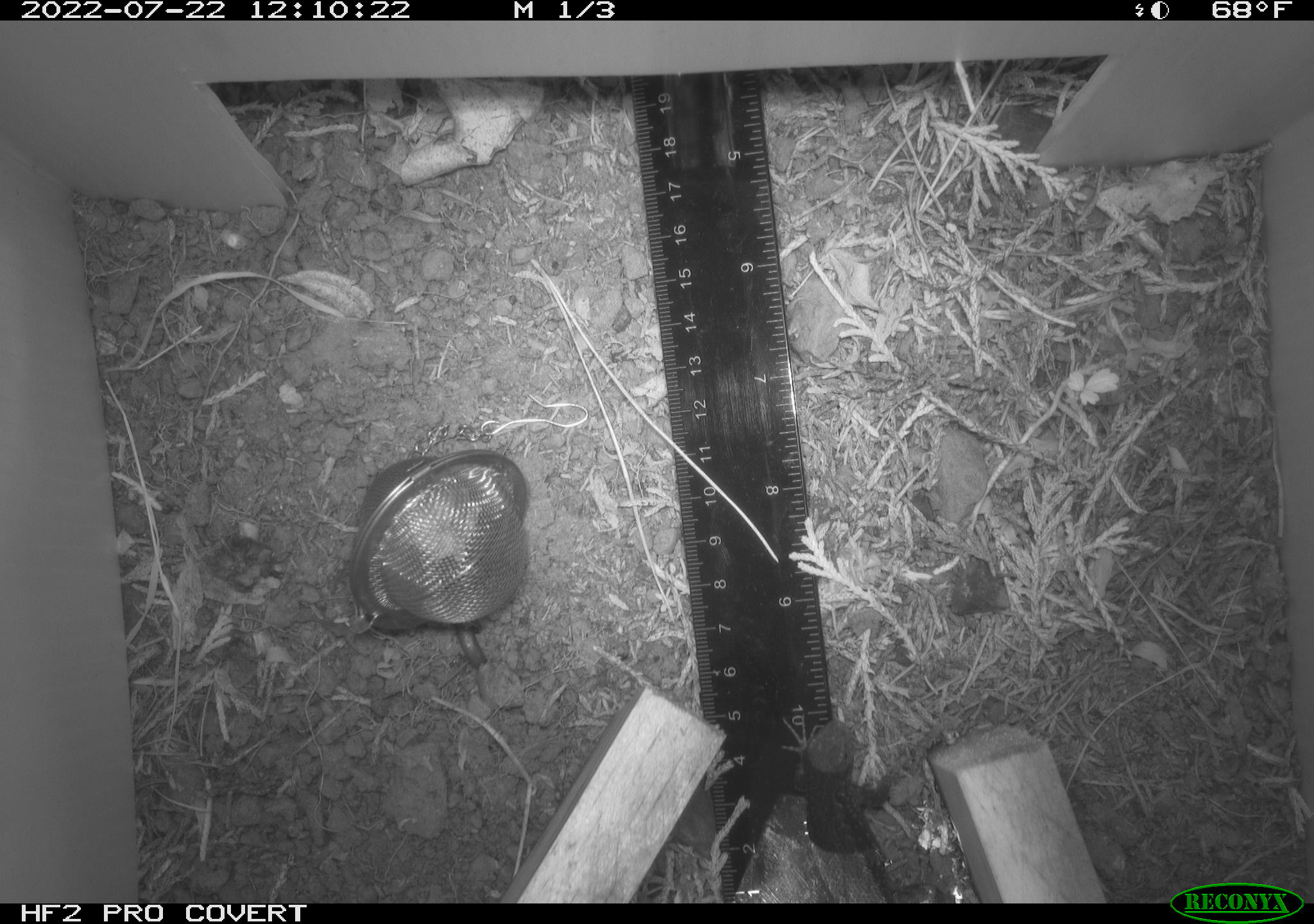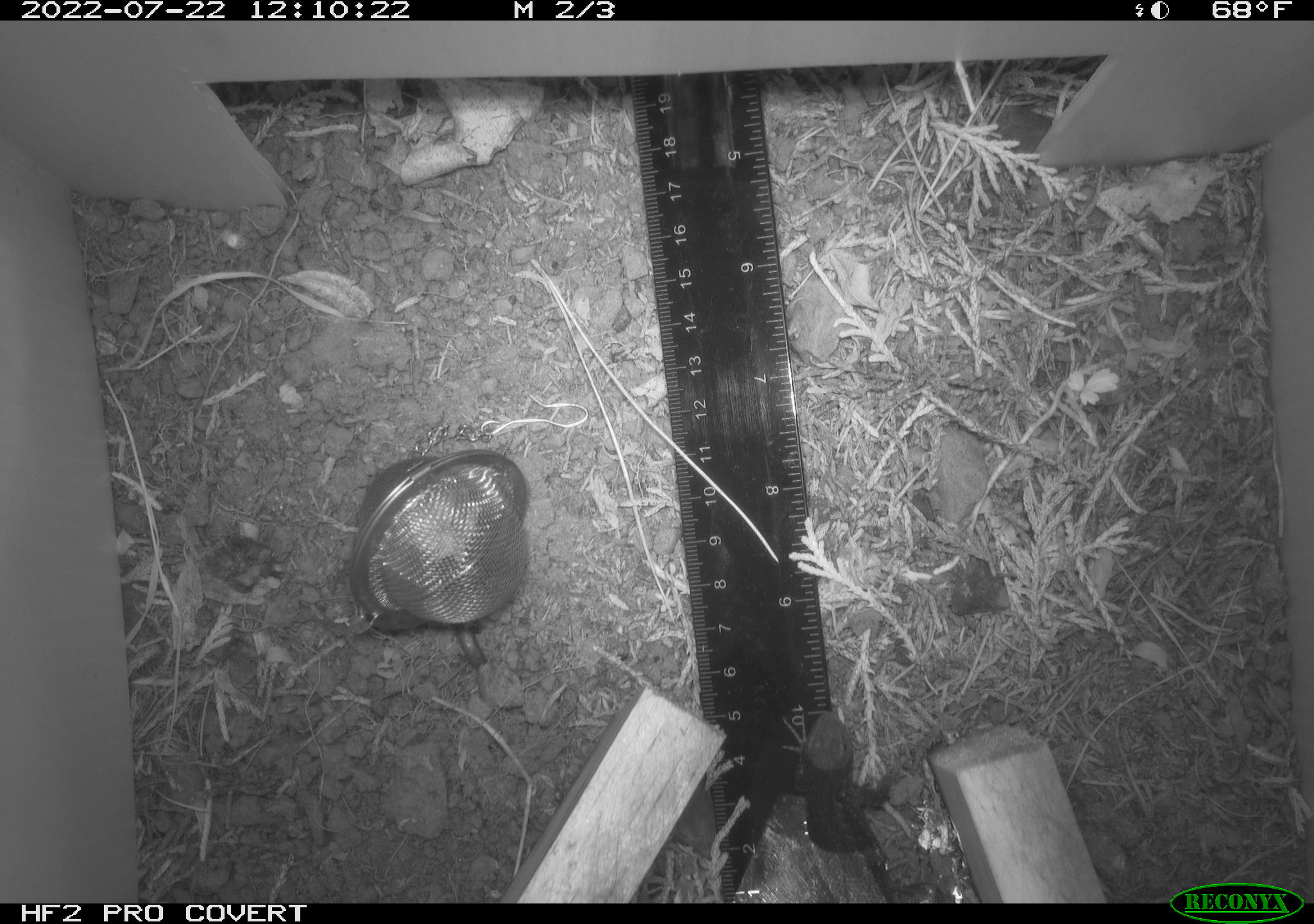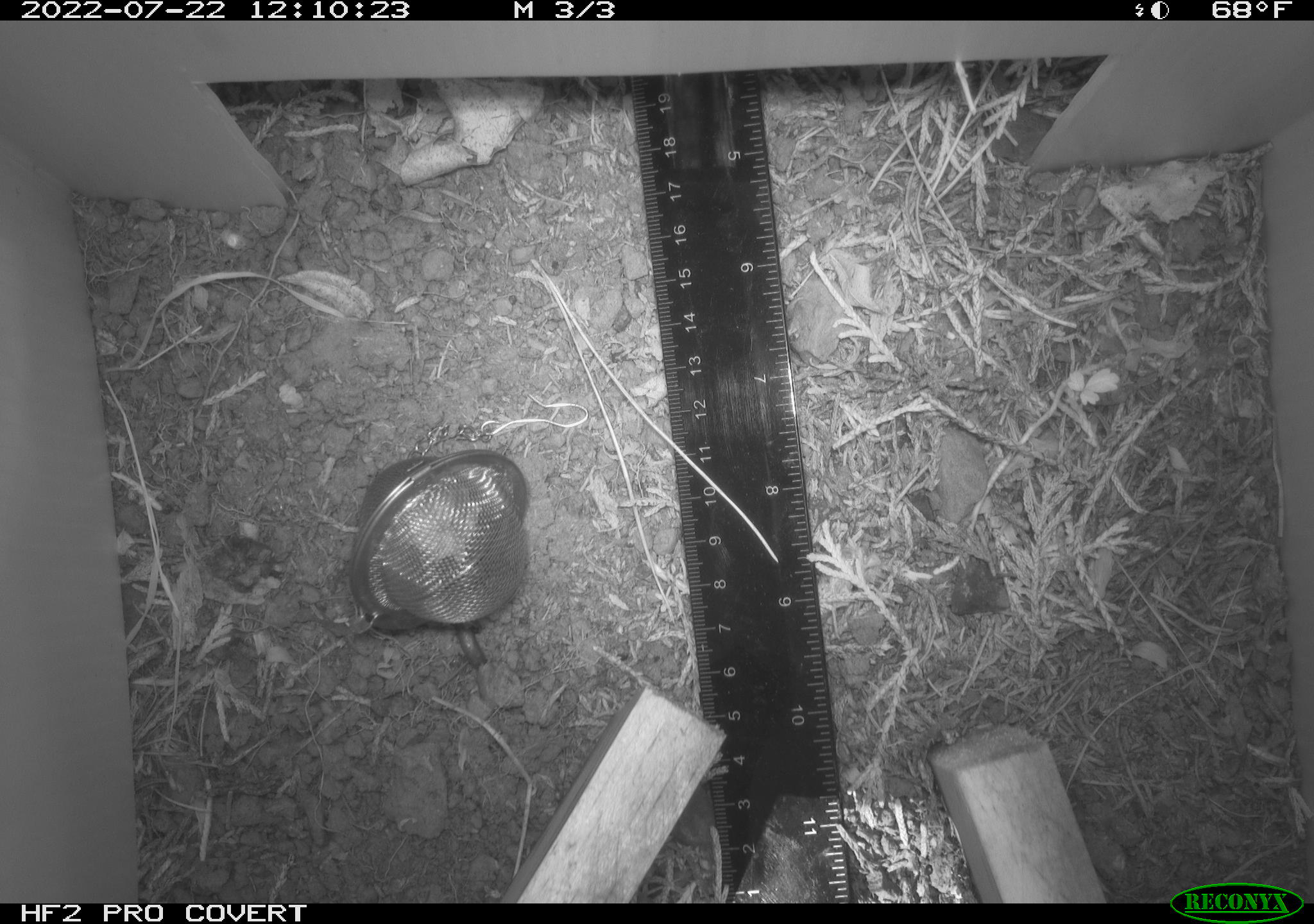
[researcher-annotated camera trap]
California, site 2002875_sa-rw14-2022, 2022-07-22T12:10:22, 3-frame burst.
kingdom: Animalia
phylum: Chordata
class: Reptilia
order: Squamata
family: Phrynosomatidae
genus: Sceloporus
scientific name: Sceloporus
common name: spiny lizards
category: sceloporus species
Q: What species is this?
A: Sceloporus species (spiny lizards) (Sceloporus).